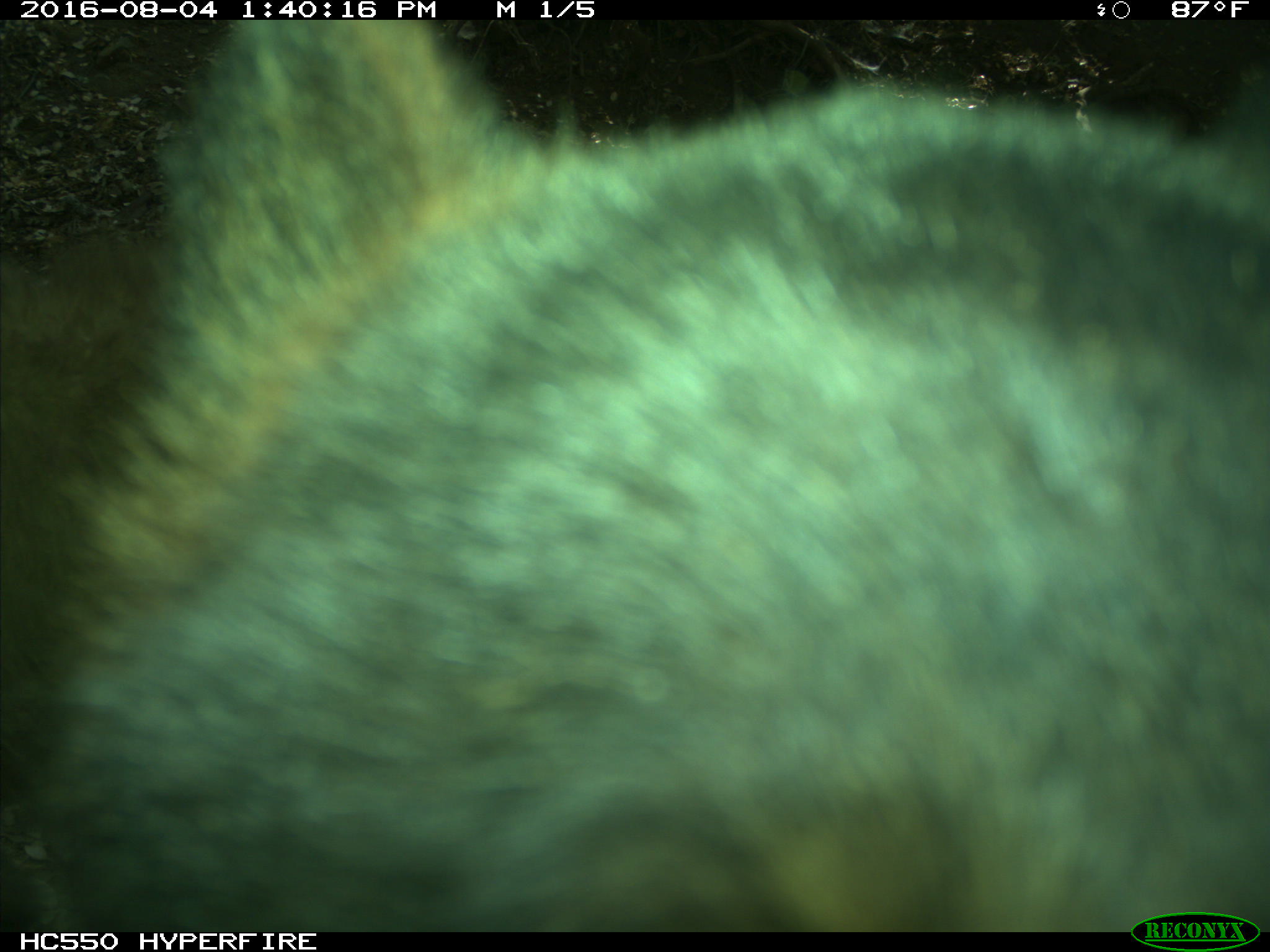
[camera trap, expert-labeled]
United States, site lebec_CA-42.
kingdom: Animalia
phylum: Chordata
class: Mammalia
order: Carnivora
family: Ursidae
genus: Ursus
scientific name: Ursus americanus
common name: american black bear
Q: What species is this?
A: Ursus americanus (american black bear).